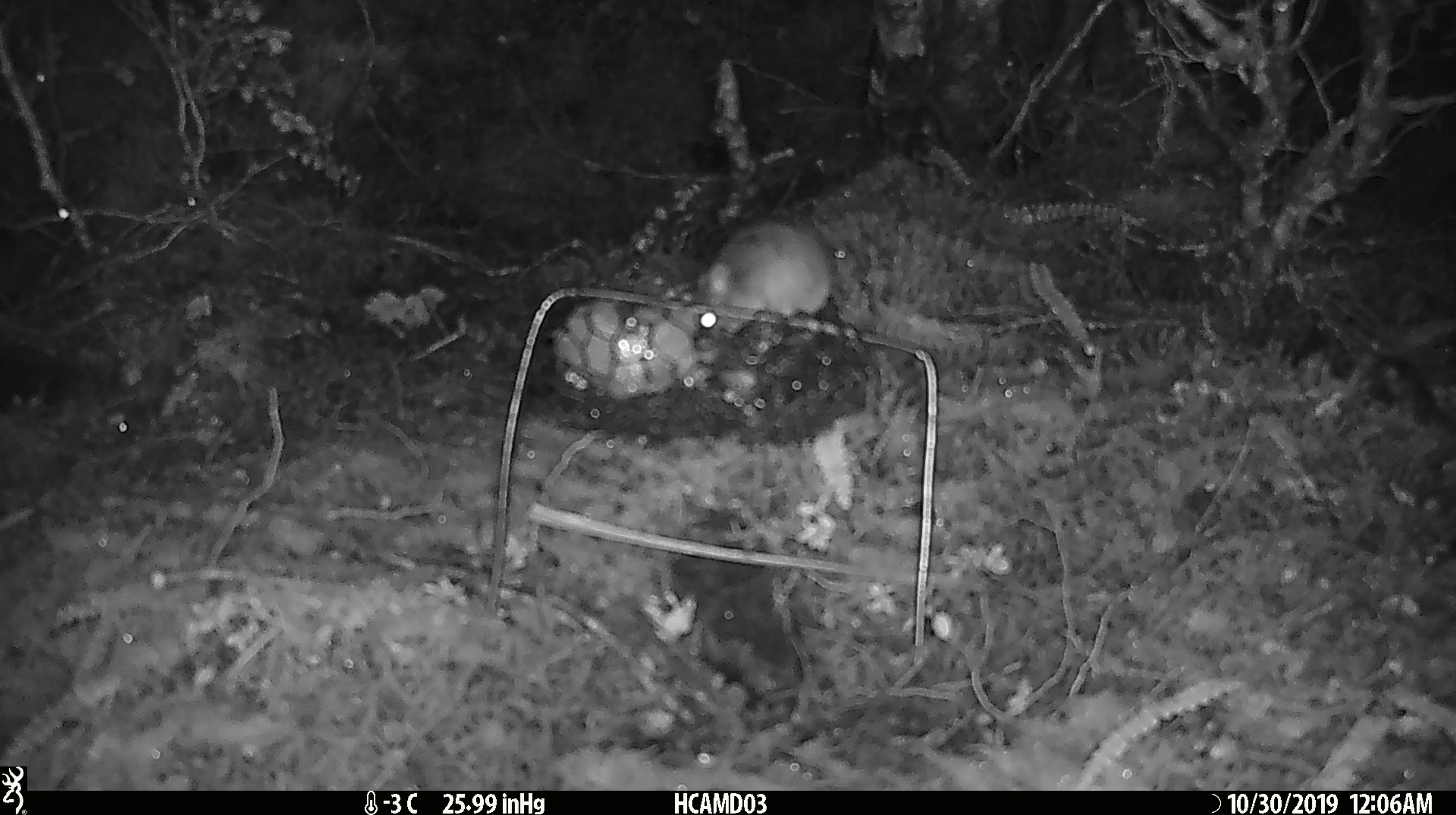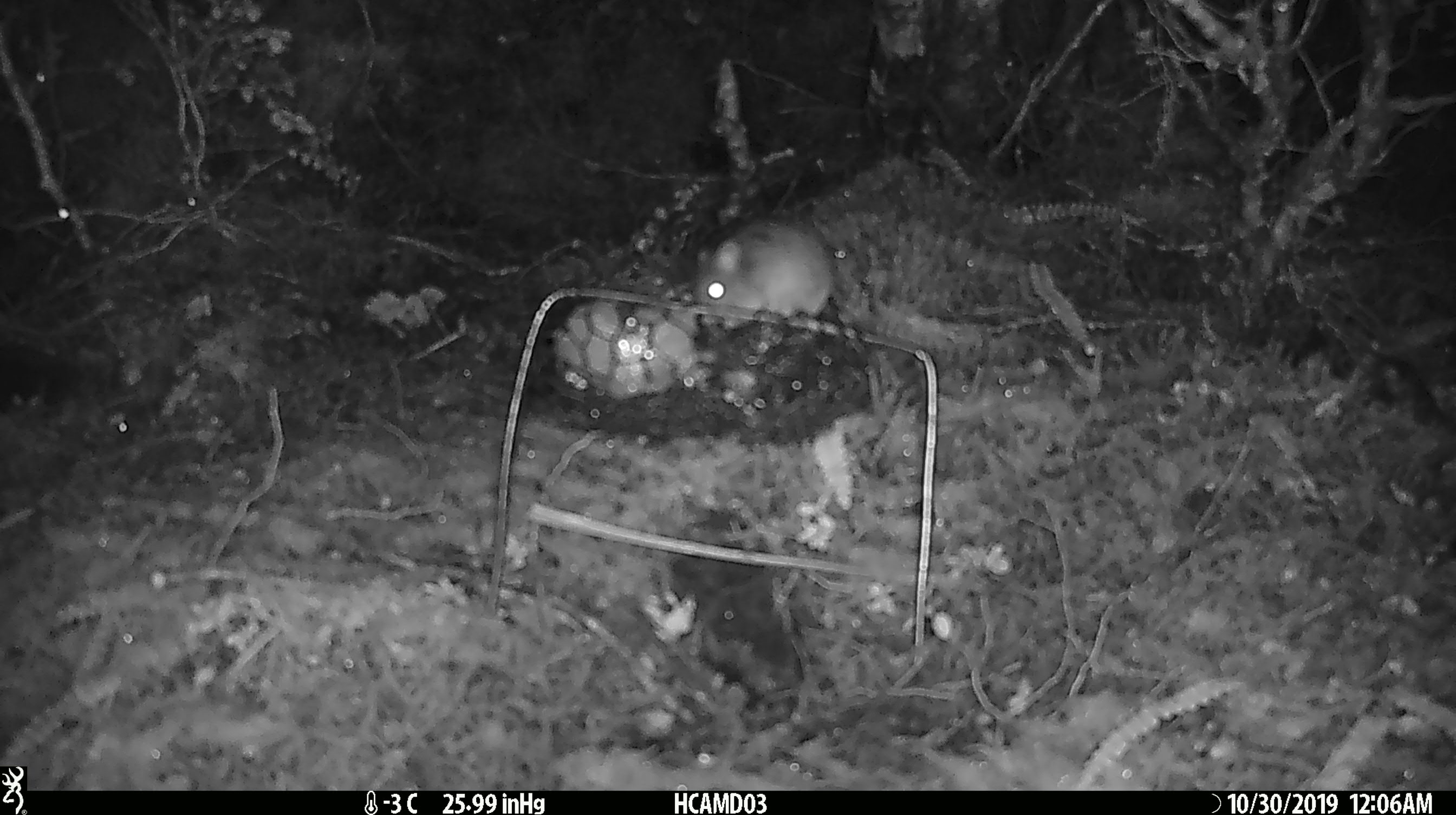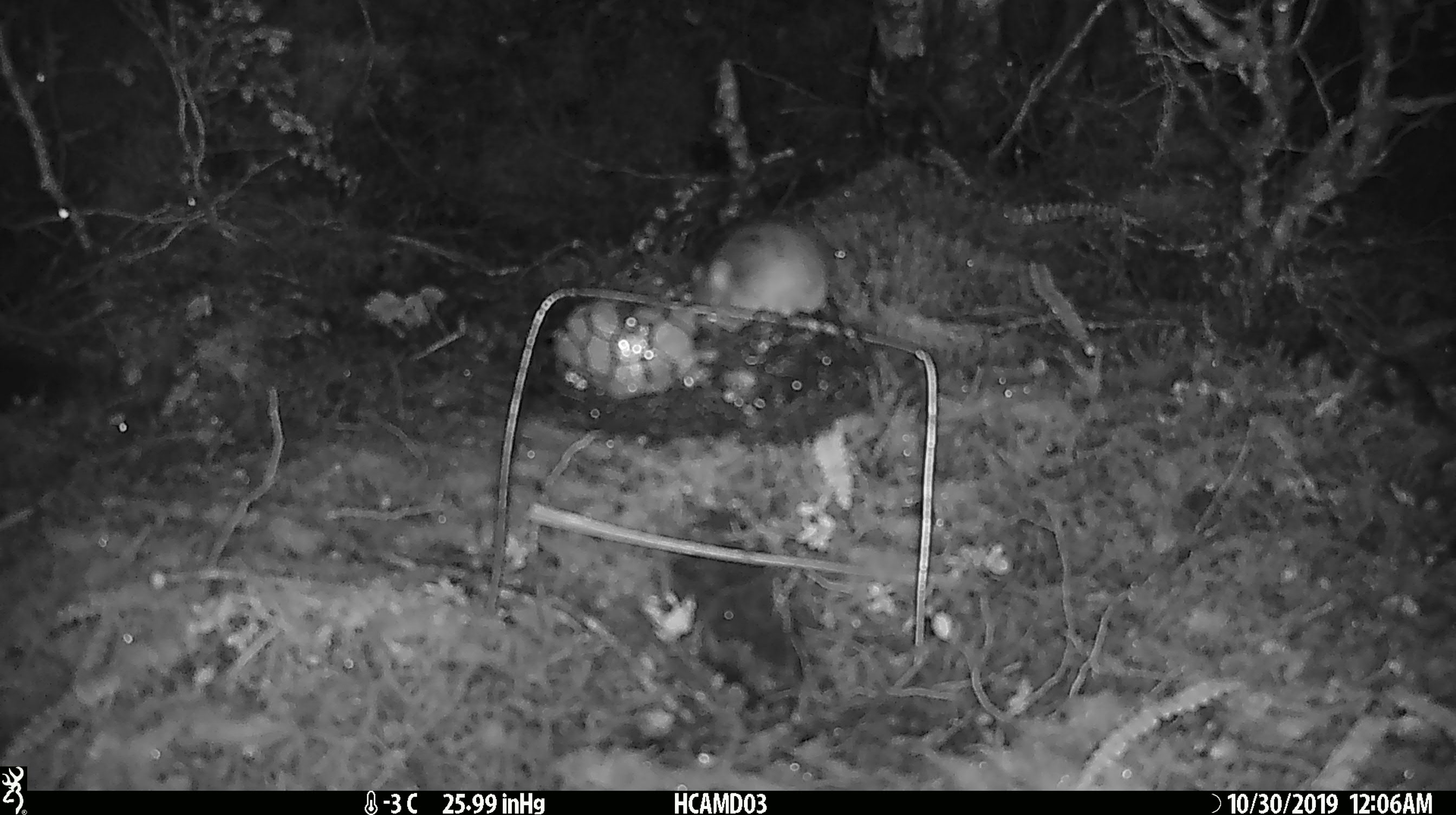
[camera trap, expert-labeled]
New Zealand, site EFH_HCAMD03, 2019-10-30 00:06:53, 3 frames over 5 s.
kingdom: Animalia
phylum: Chordata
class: Mammalia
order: Rodentia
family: Muridae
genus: Mus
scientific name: Mus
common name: mouse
Mouse (Mus).